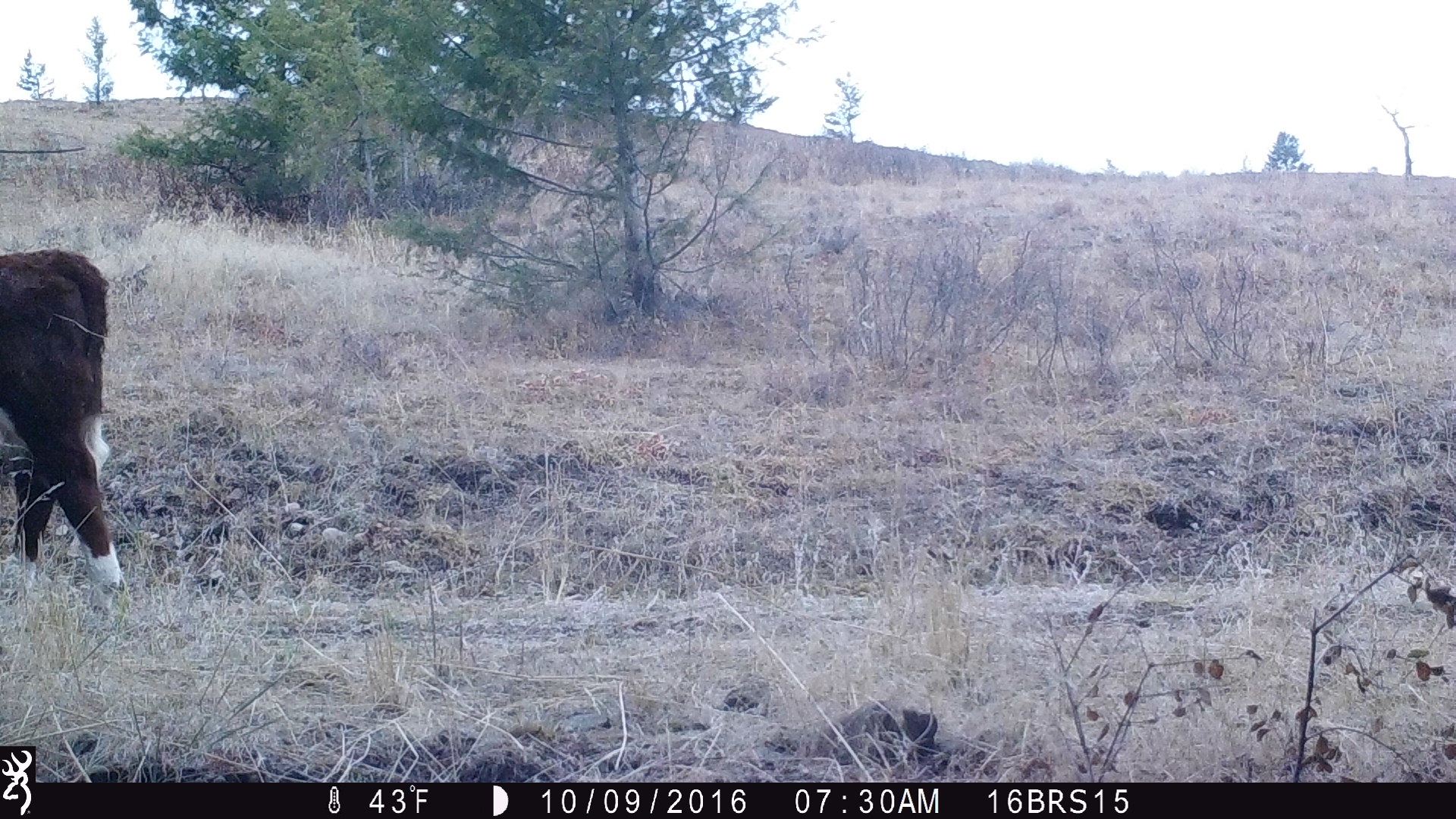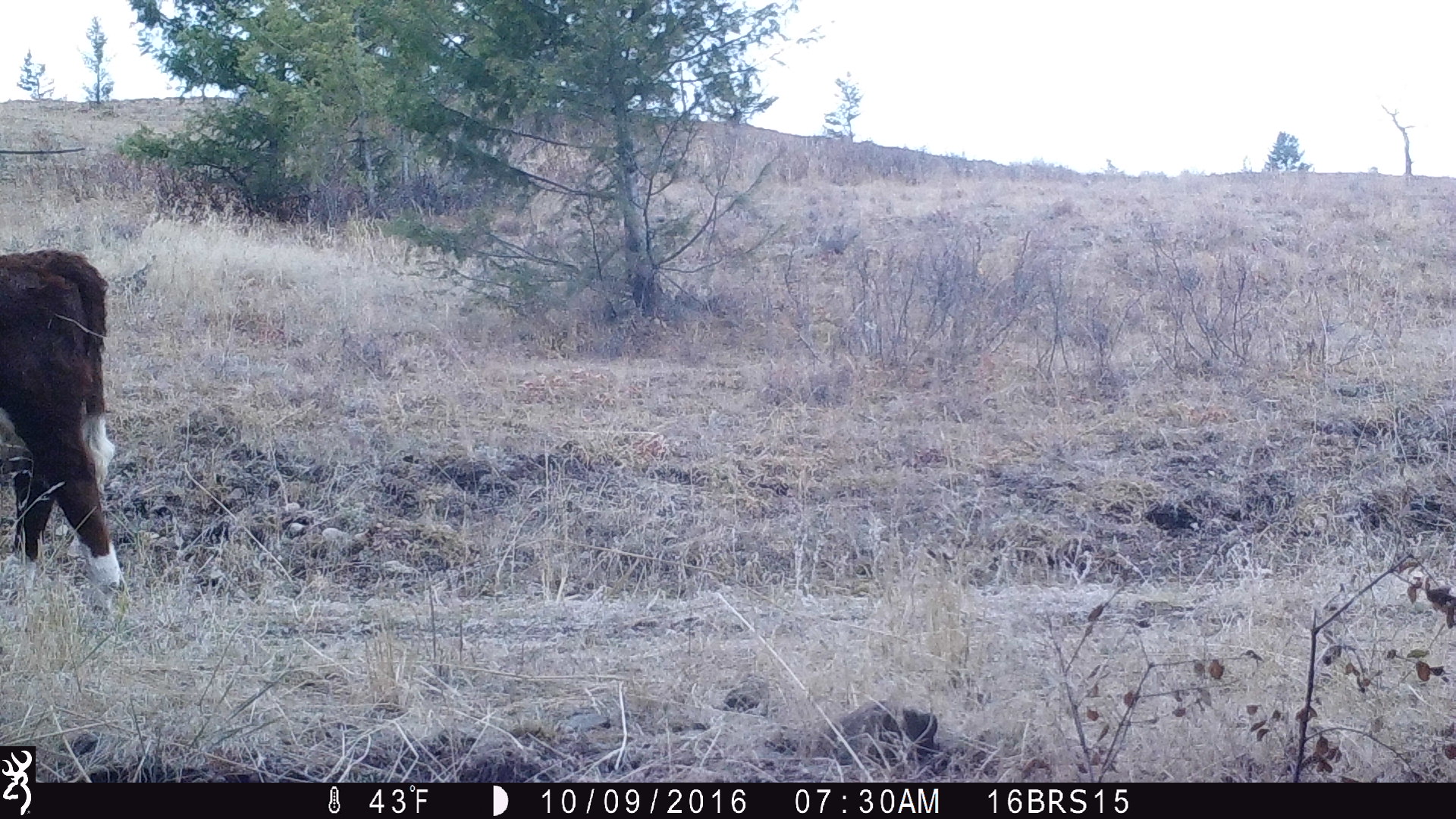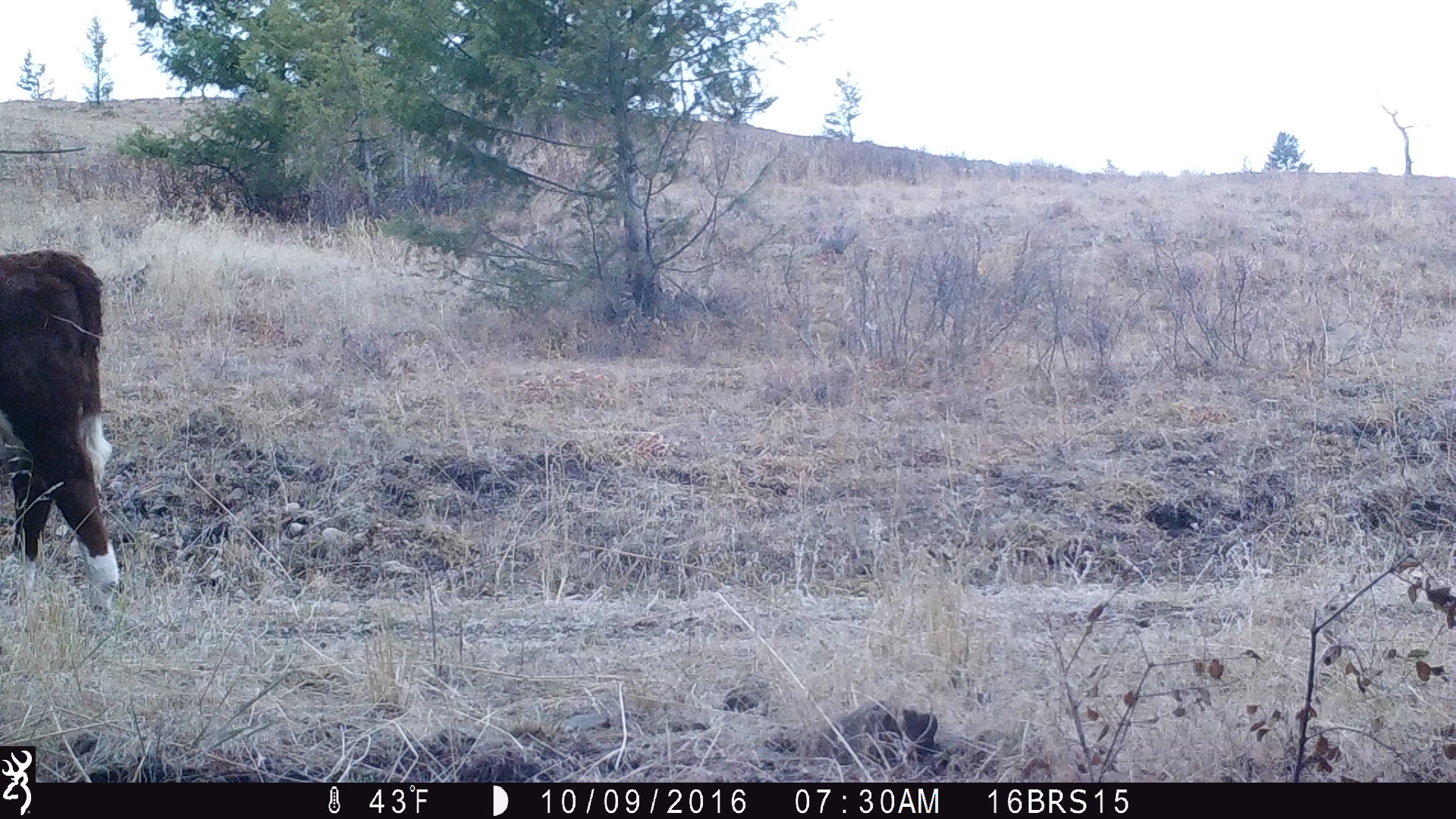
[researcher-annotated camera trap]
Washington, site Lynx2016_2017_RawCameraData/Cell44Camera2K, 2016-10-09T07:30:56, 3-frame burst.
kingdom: Animalia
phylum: Chordata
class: Mammalia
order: Artiodactyla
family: Bovidae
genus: Bos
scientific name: Bos taurus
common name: domestic cattle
Domestic cattle (Bos taurus). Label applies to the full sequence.